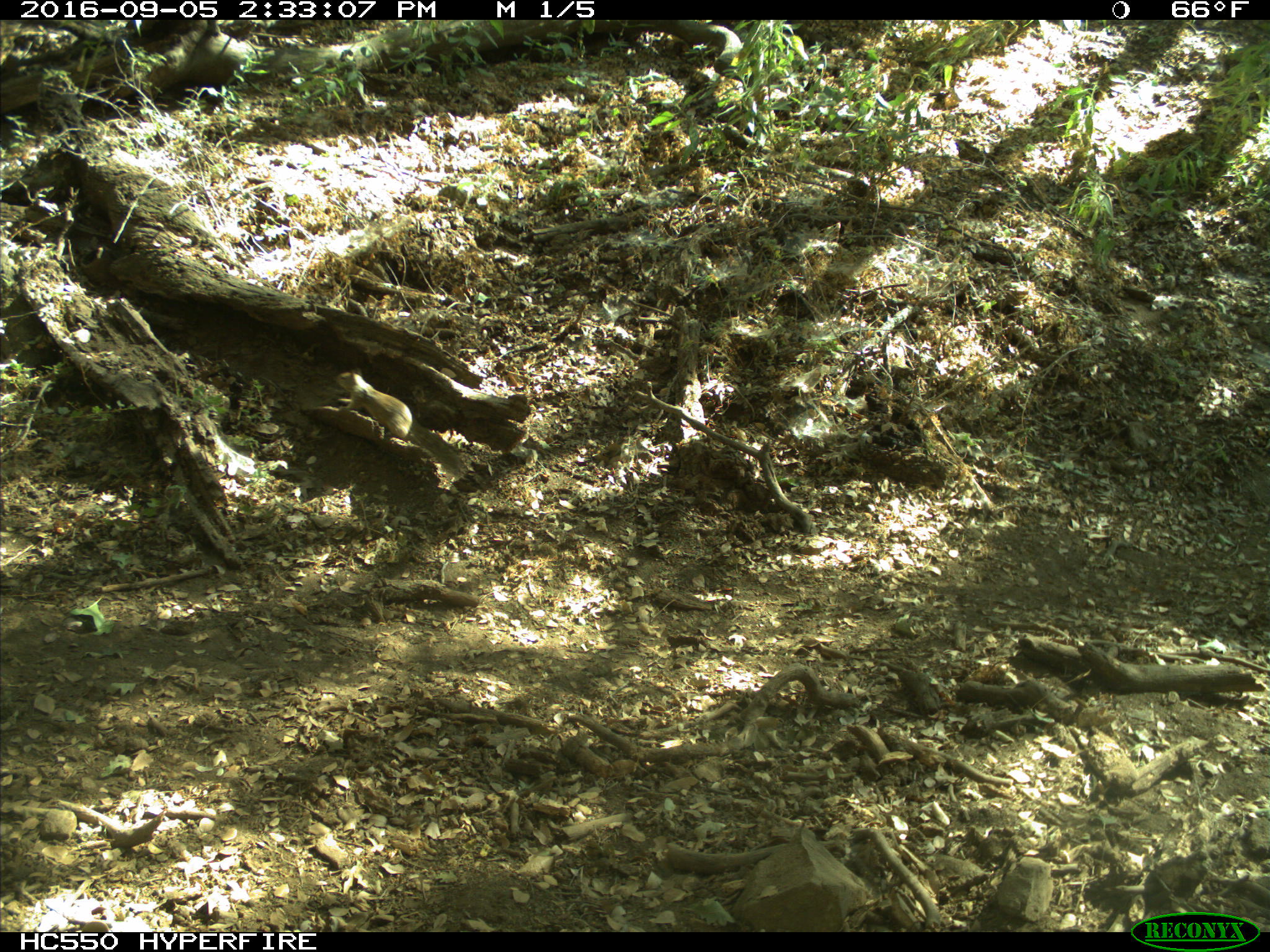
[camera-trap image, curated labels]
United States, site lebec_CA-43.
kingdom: Animalia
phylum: Chordata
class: Mammalia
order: Rodentia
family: Sciuridae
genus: Otospermophilus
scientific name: Otospermophilus beecheyi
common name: california ground squirrel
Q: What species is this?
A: Otospermophilus beecheyi (california ground squirrel).